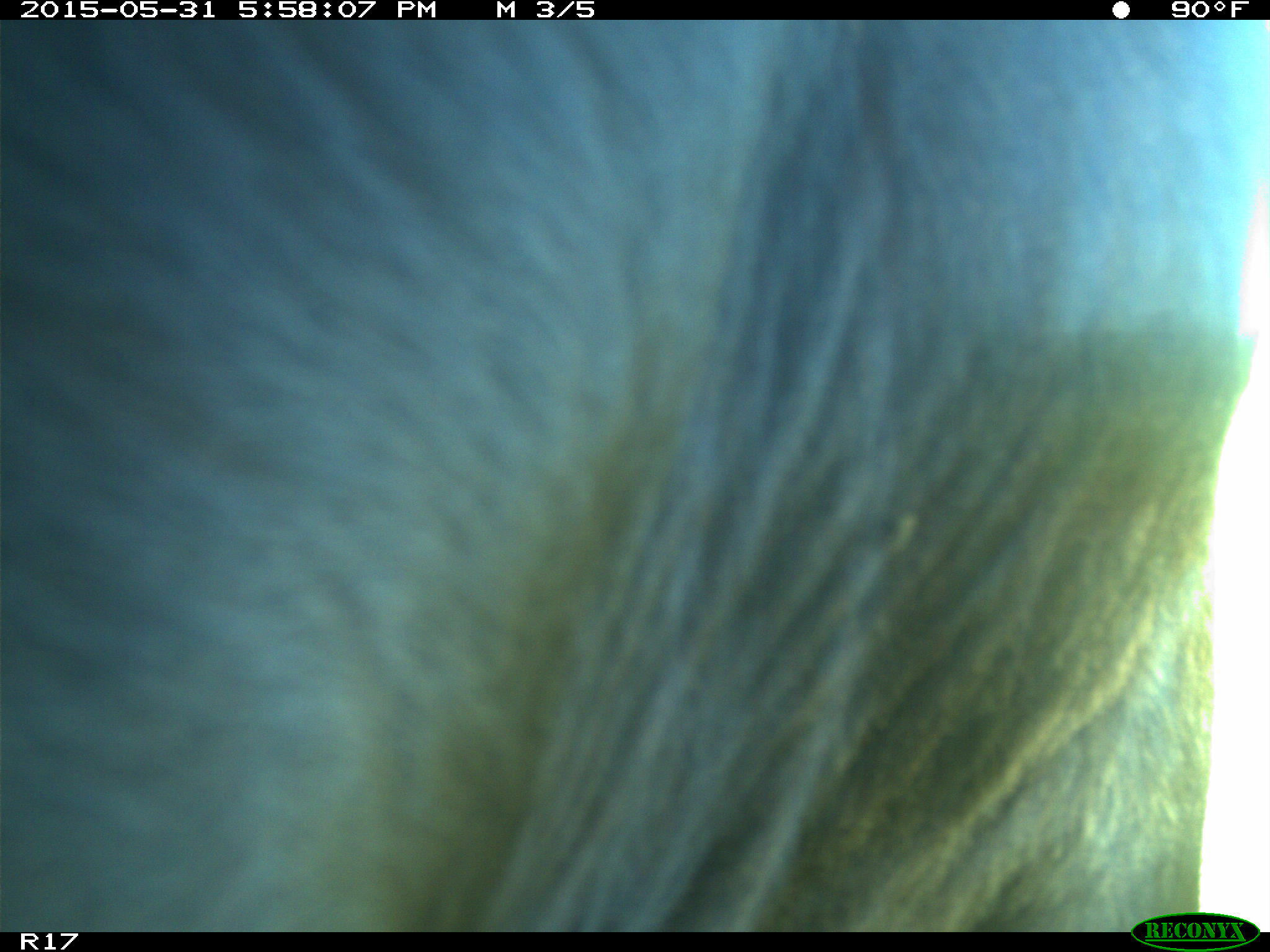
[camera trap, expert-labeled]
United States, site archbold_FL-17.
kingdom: Animalia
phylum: Chordata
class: Mammalia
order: Artiodactyla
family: Bovidae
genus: Bos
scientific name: Bos taurus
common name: domestic cow